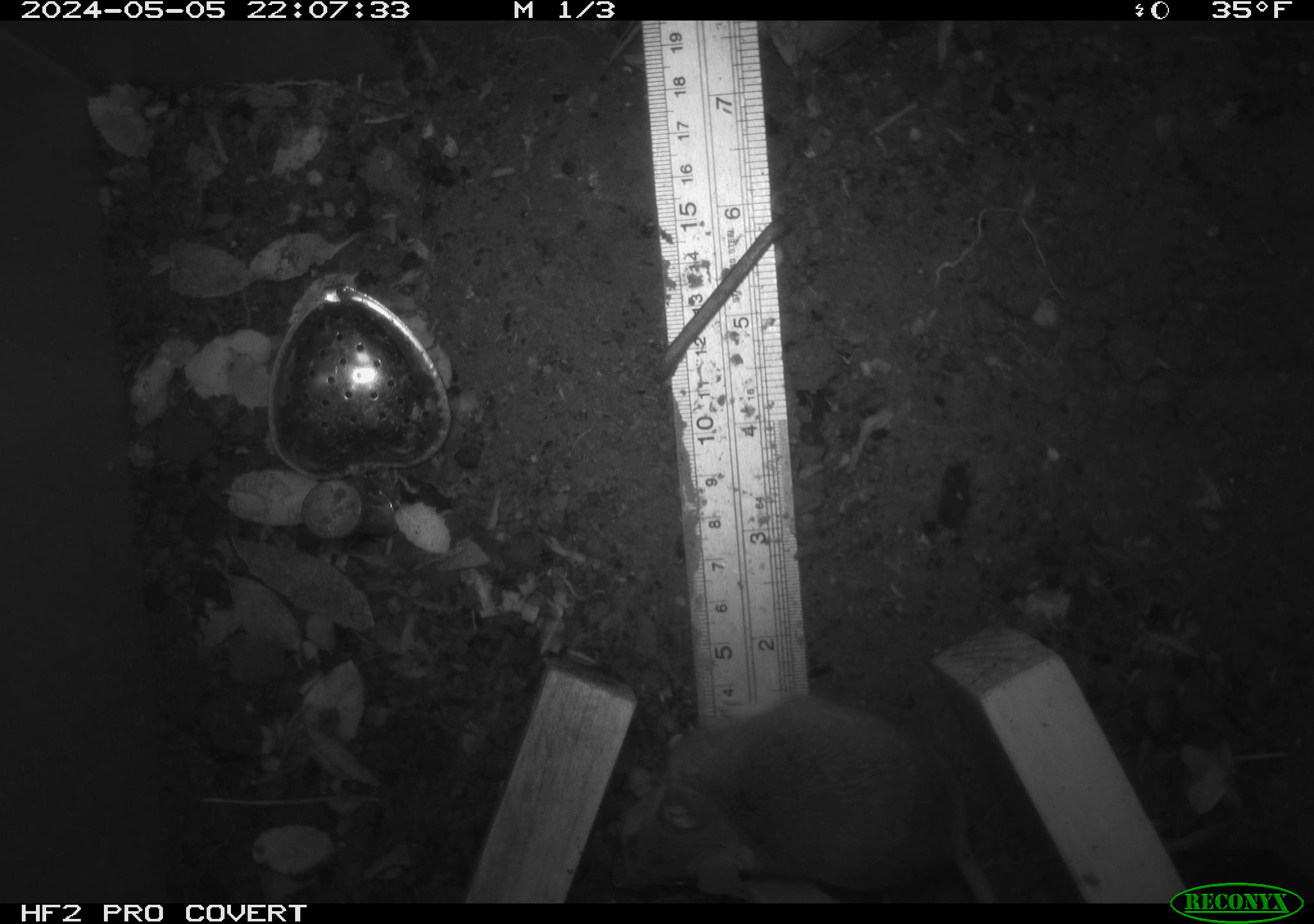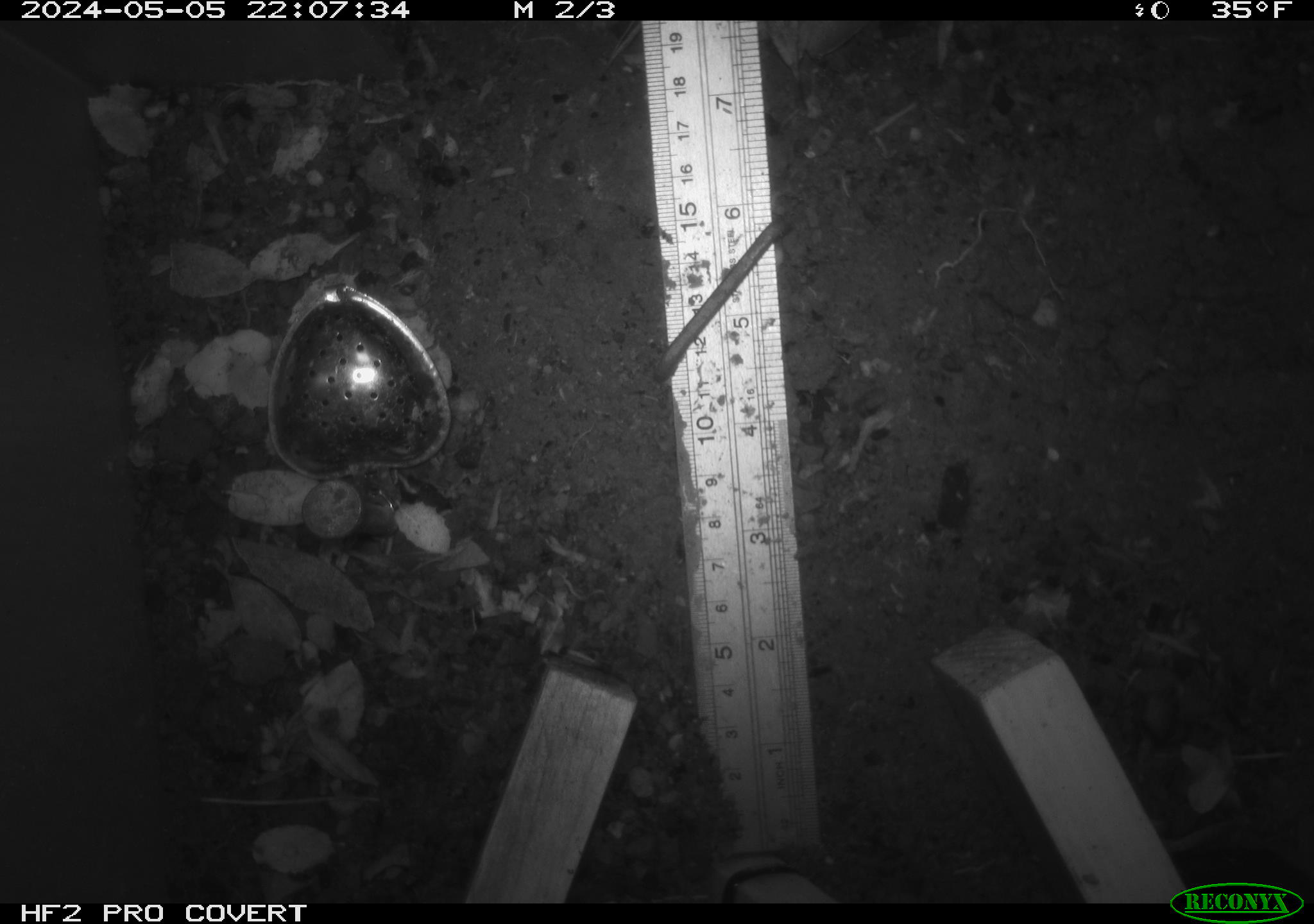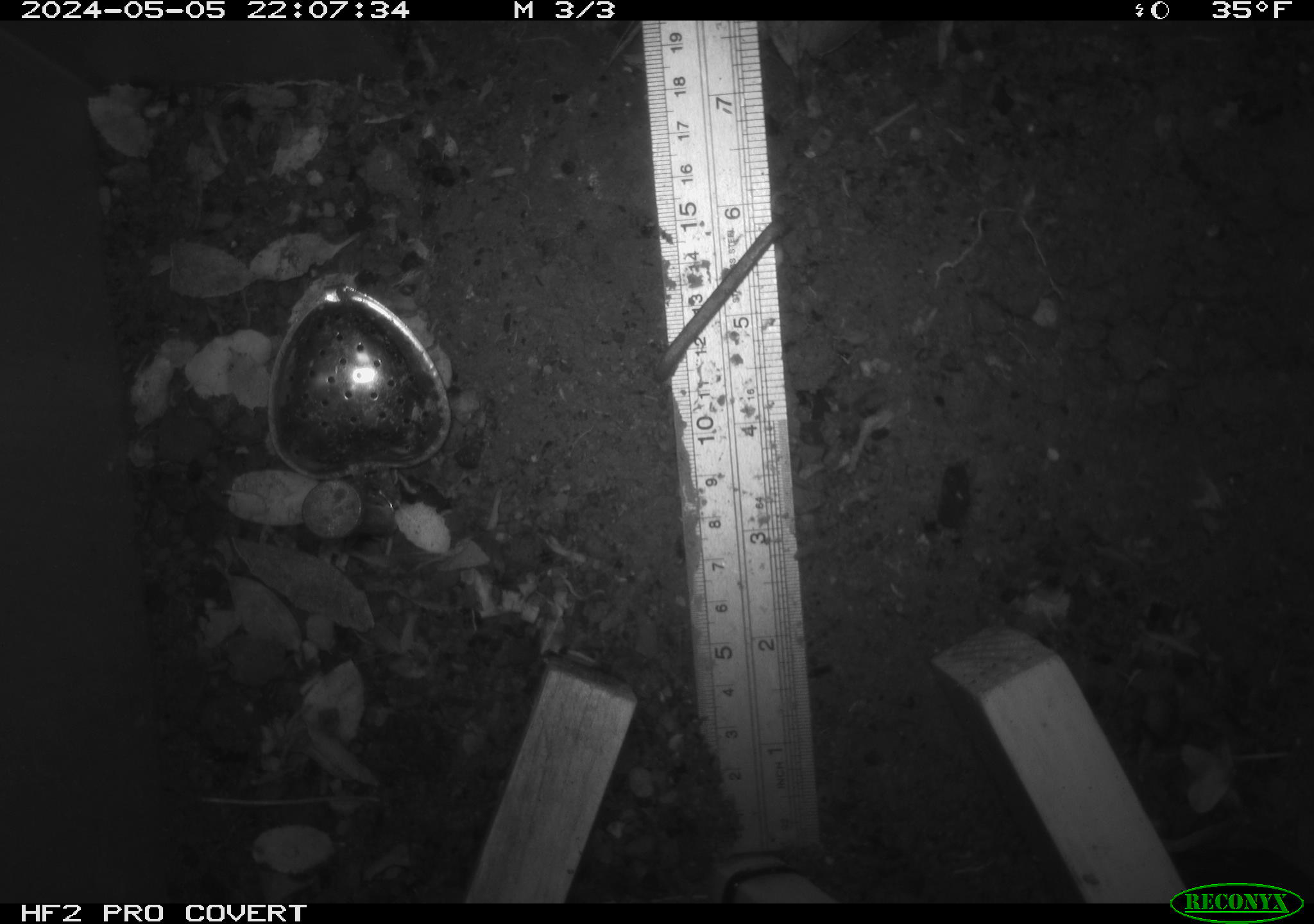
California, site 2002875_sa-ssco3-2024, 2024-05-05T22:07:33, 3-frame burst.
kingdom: Animalia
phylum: Chordata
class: Mammalia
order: Rodentia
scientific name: Rodentia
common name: rodent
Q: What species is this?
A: Rodent (Rodentia).